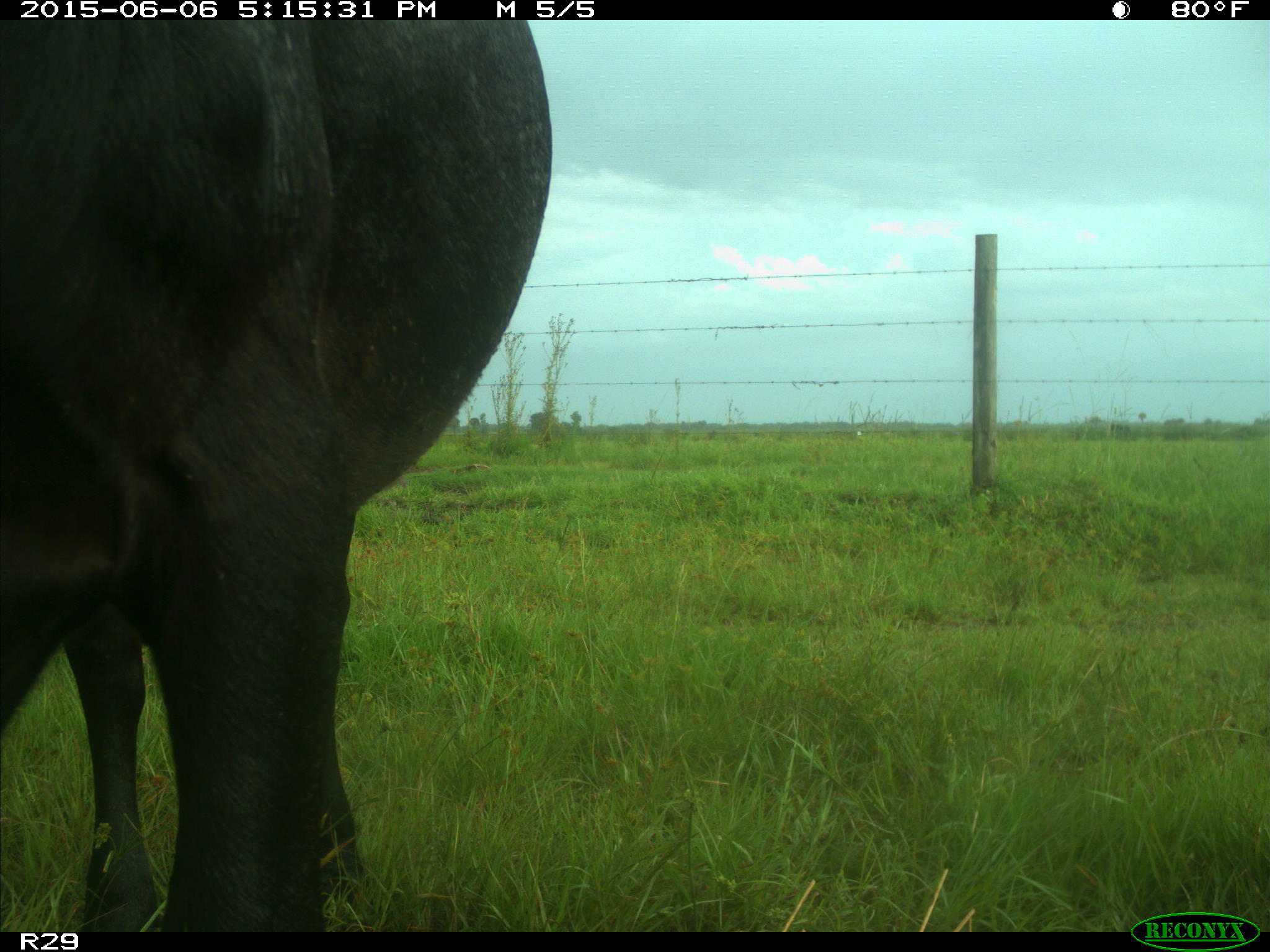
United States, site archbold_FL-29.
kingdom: Animalia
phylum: Chordata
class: Mammalia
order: Artiodactyla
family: Bovidae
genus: Bos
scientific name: Bos taurus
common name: domestic cow